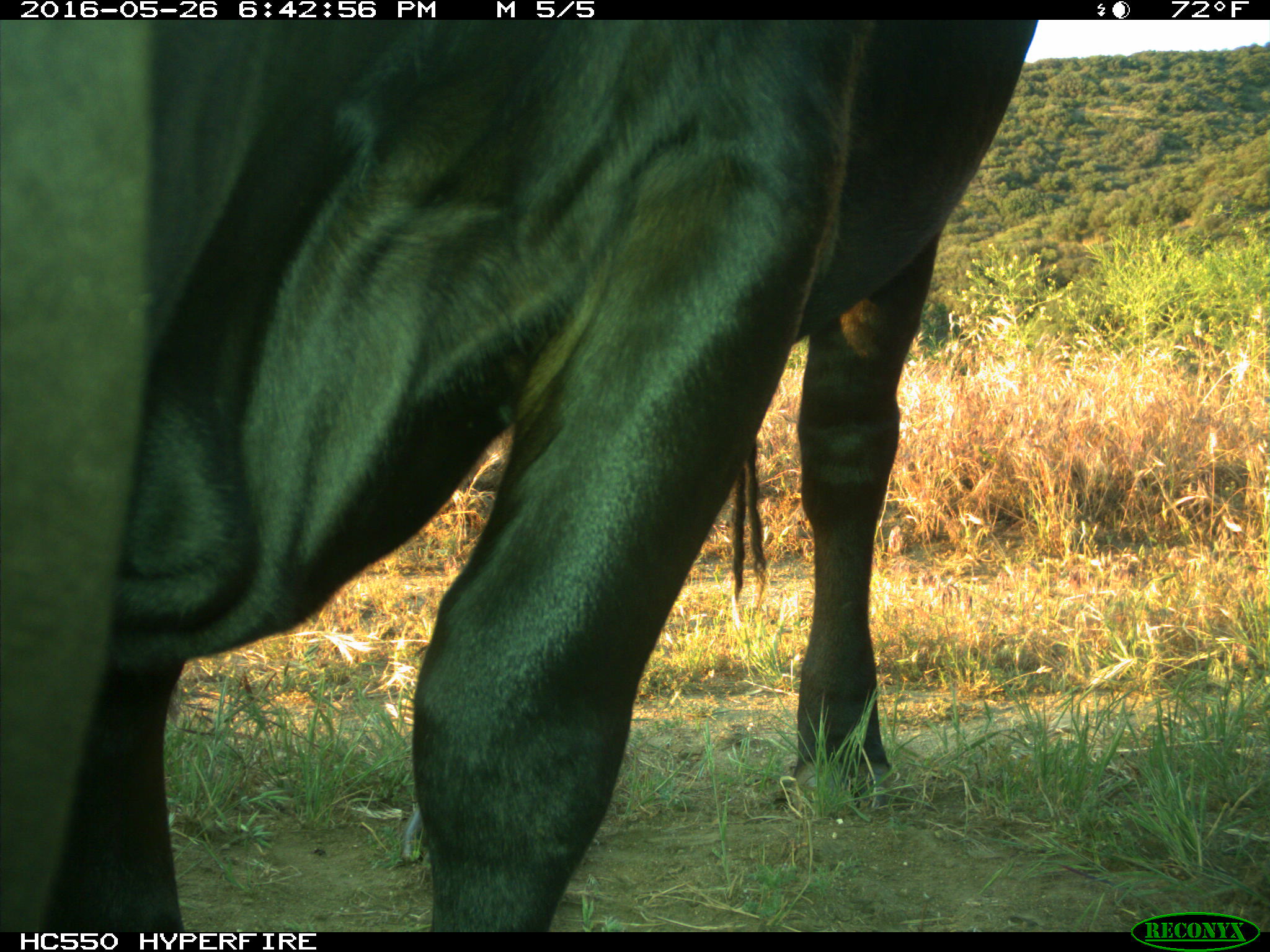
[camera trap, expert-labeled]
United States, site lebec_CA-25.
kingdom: Animalia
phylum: Chordata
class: Mammalia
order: Artiodactyla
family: Bovidae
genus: Bos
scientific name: Bos taurus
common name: domestic cow